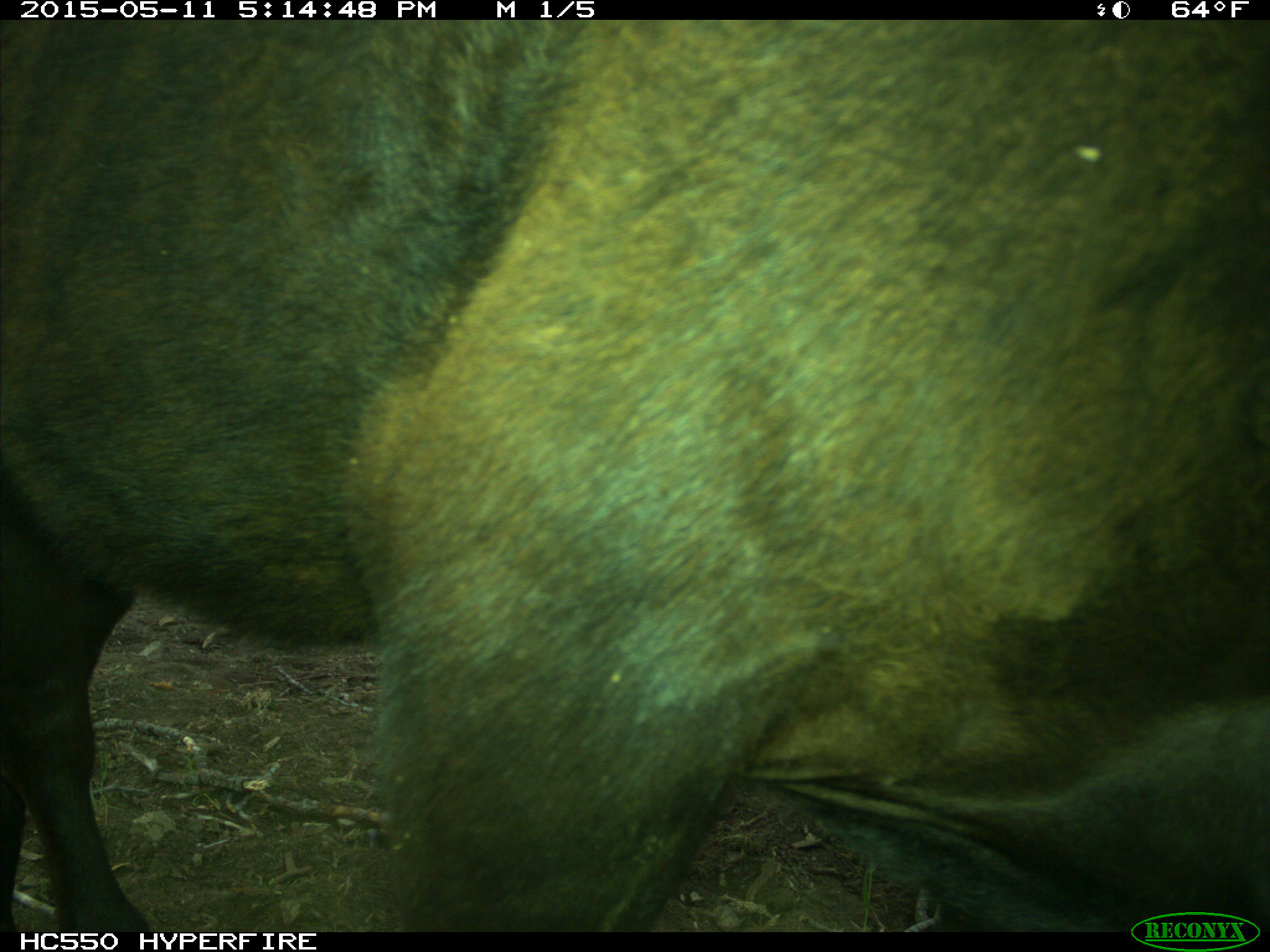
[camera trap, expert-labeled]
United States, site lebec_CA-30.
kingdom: Animalia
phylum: Chordata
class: Mammalia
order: Artiodactyla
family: Bovidae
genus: Bos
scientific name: Bos taurus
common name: domestic cow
Bos taurus (domestic cow).